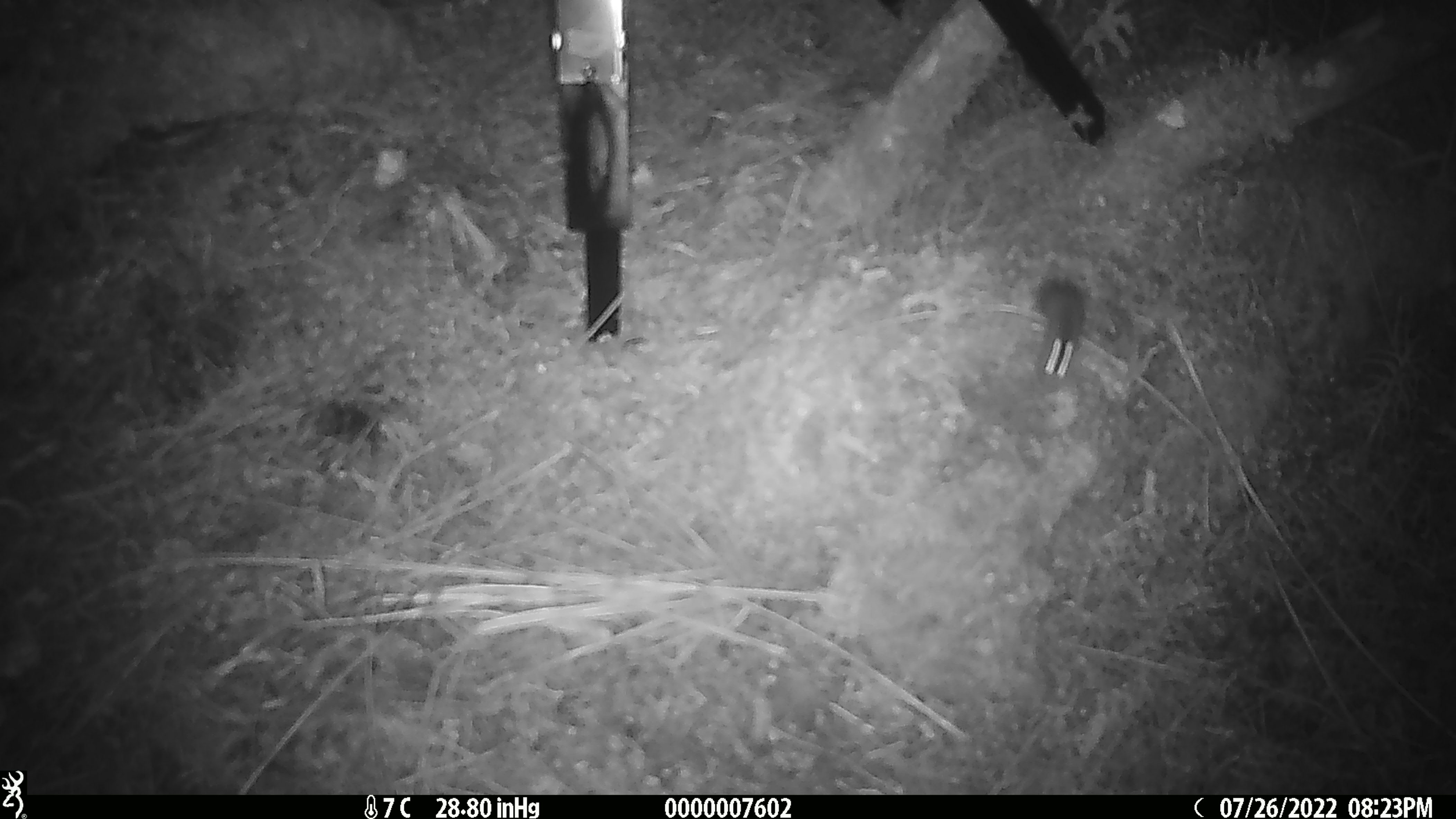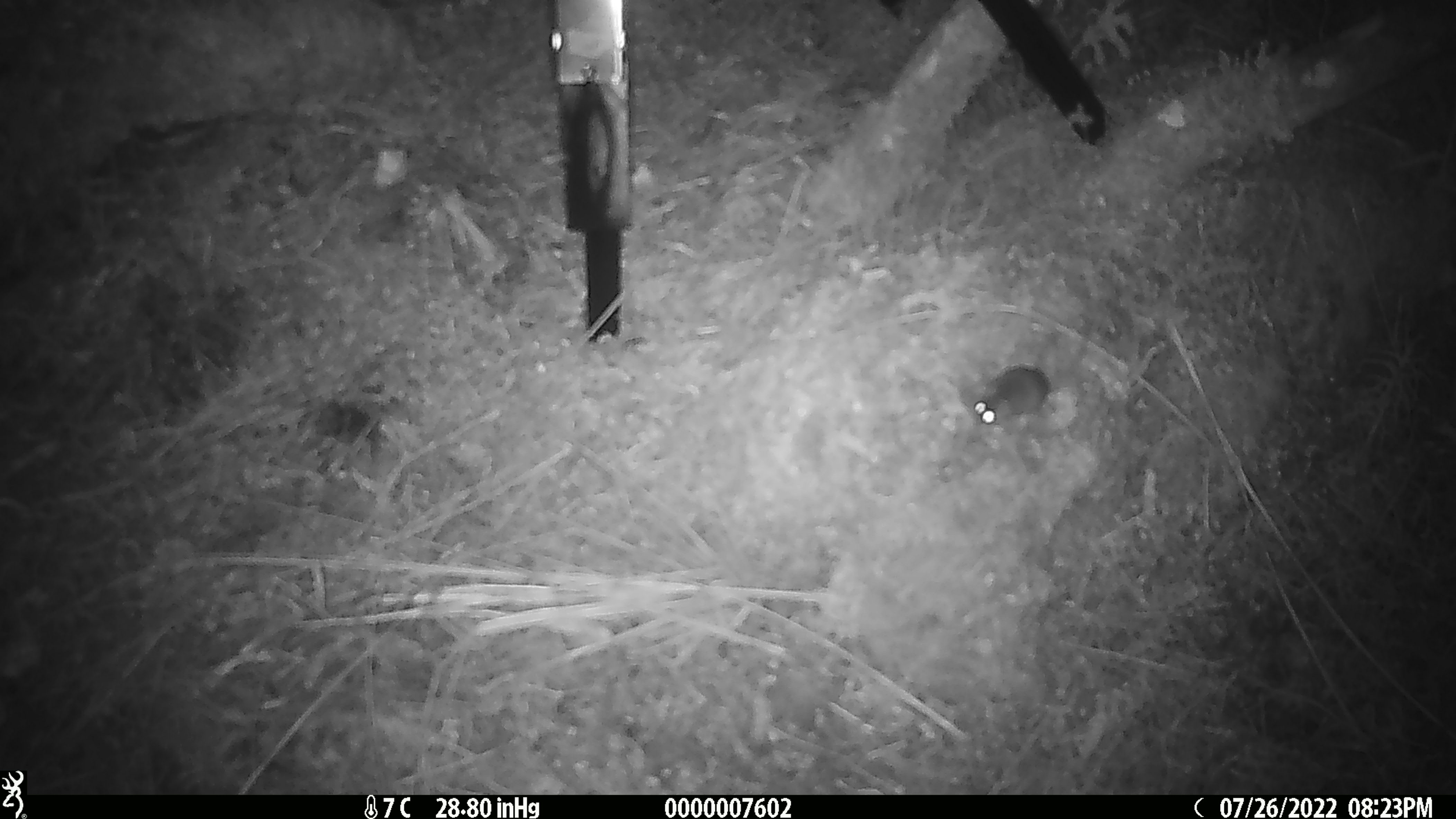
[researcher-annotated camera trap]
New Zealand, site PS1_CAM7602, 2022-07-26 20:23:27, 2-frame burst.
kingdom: Animalia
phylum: Chordata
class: Mammalia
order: Rodentia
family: Muridae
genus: Mus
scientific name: Mus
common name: mouse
Mouse (Mus).